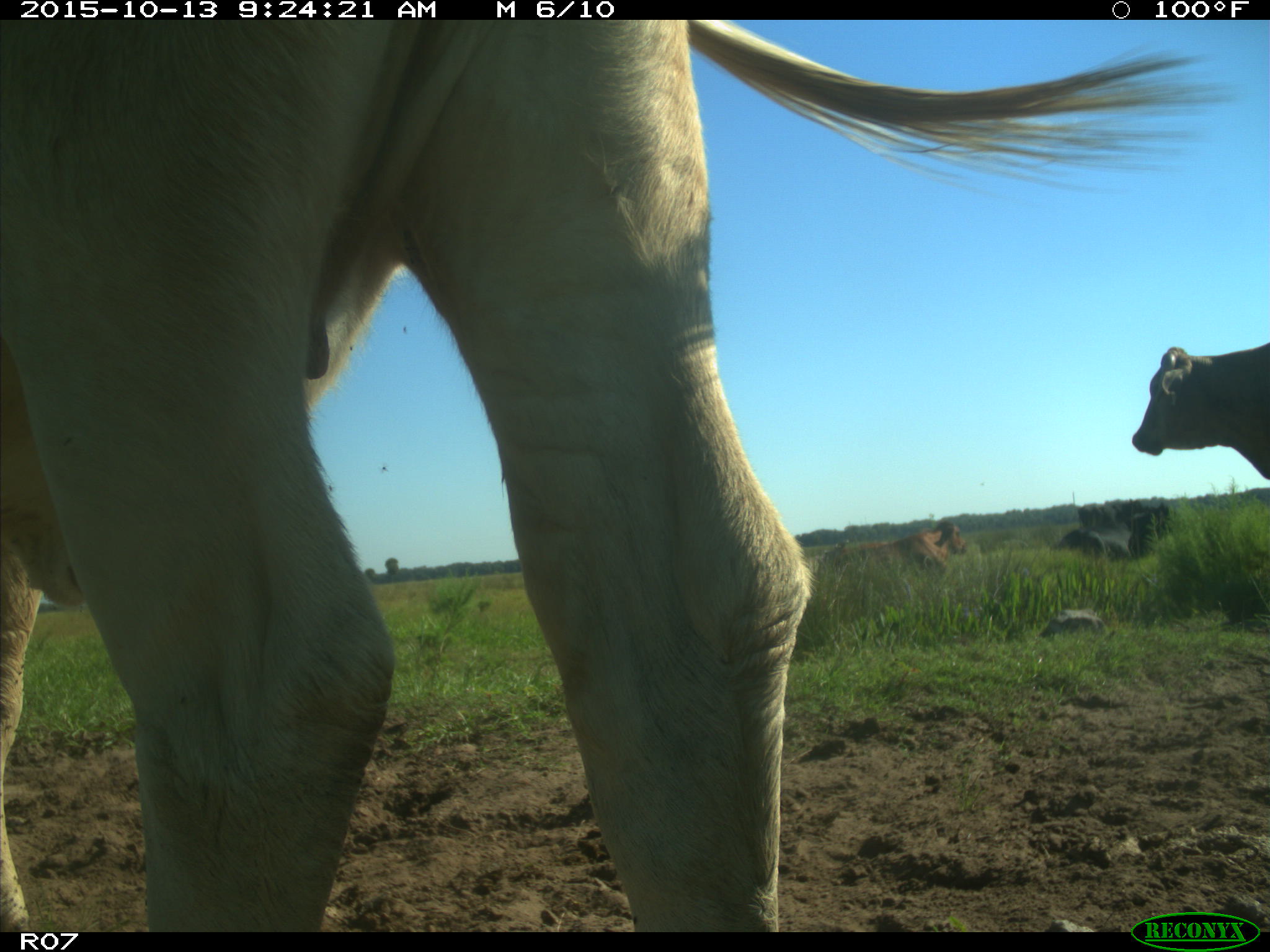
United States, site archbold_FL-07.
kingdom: Animalia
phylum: Chordata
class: Mammalia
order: Artiodactyla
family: Bovidae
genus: Bos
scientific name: Bos taurus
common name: domestic cow